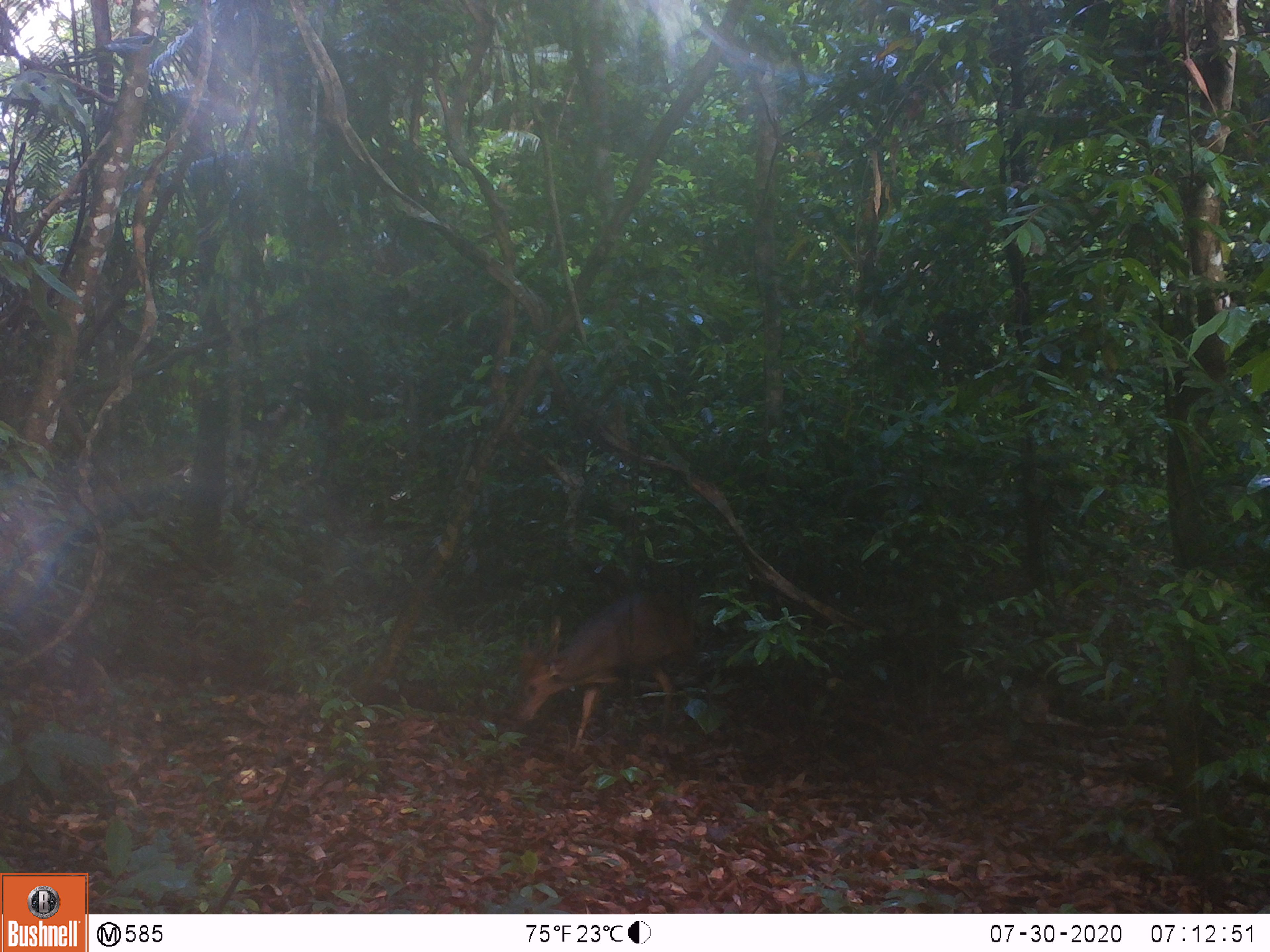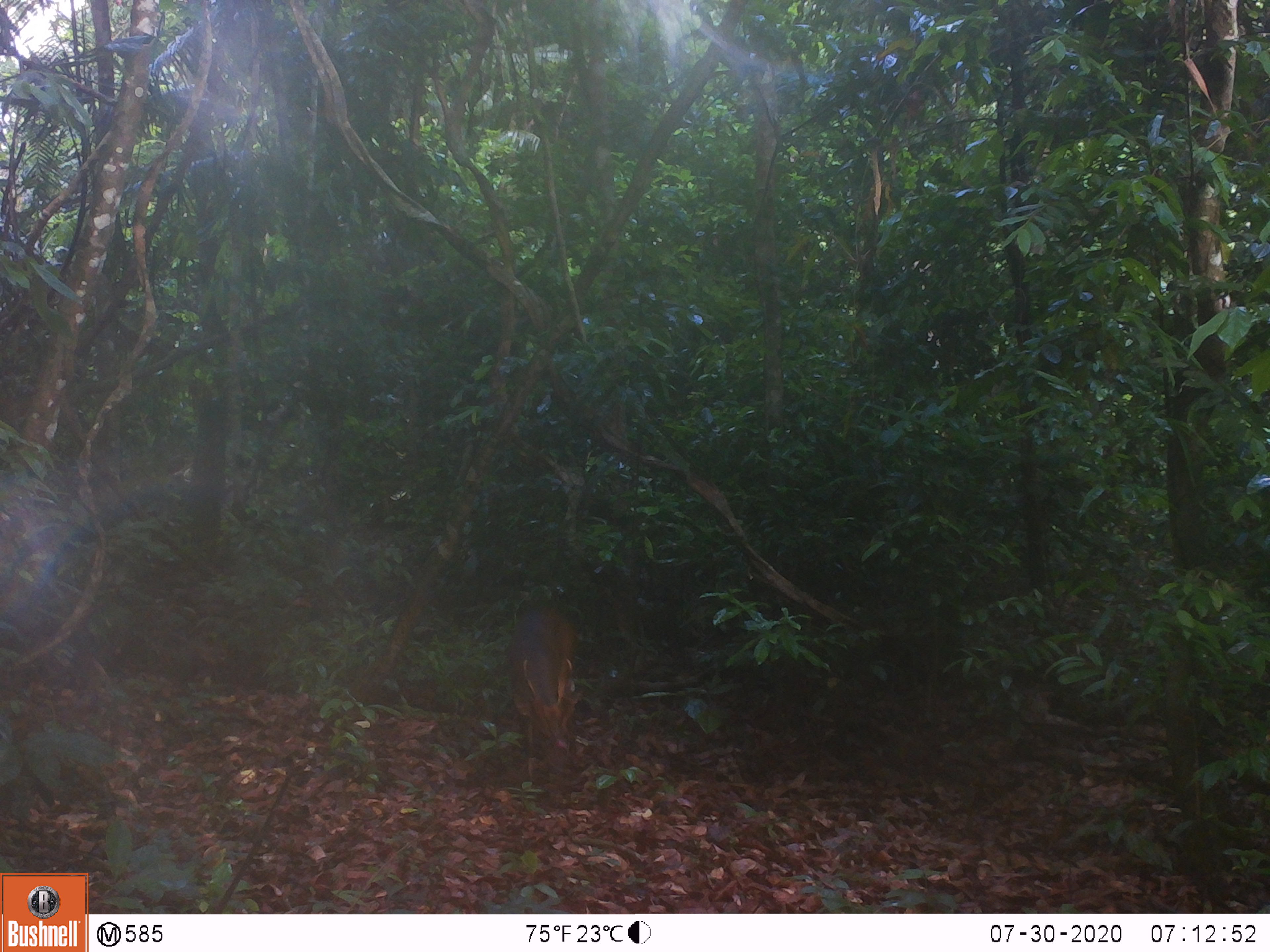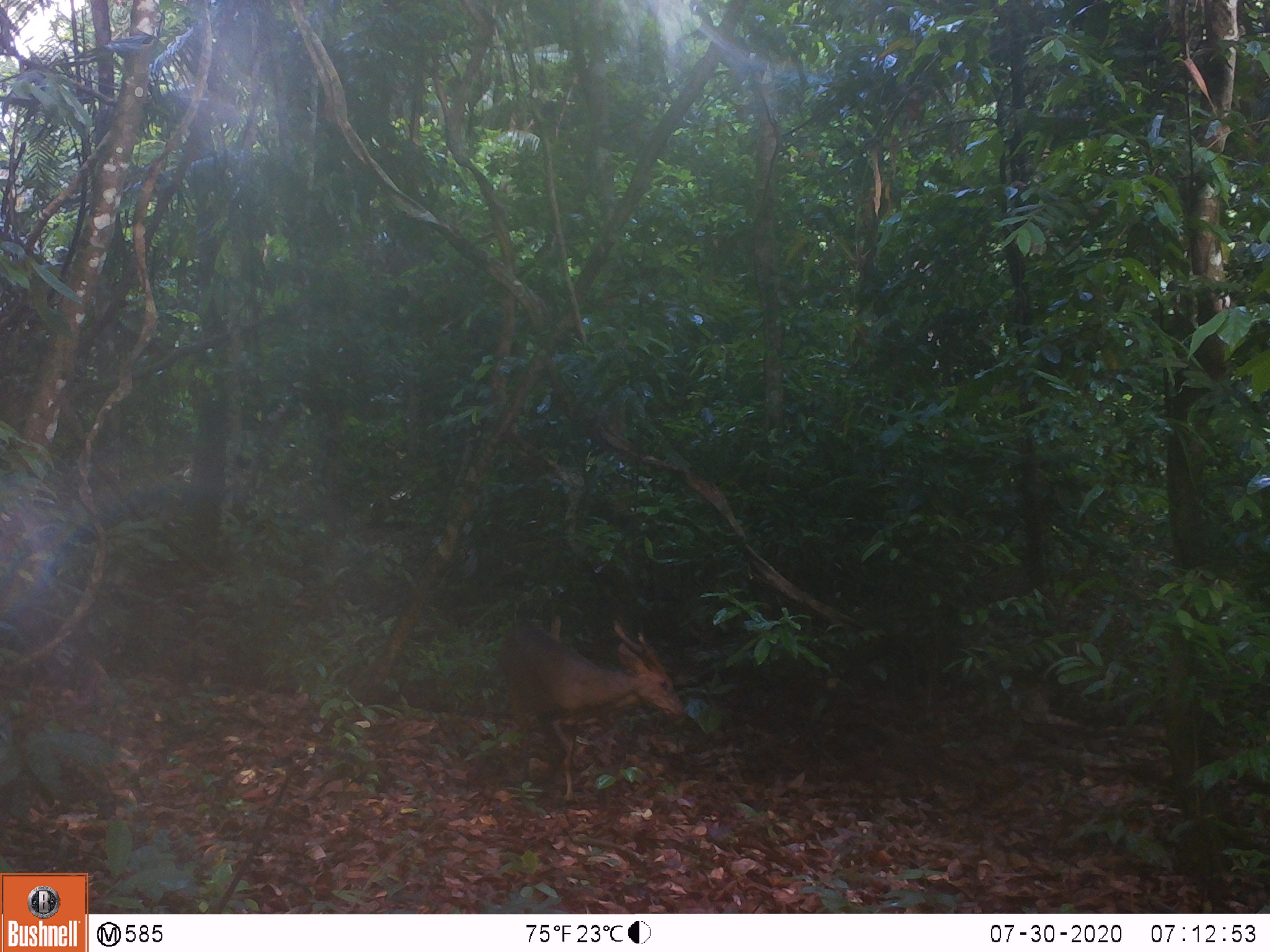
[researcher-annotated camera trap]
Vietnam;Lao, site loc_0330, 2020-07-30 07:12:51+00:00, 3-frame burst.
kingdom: Animalia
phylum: Chordata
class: Mammalia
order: Artiodactyla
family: Cervidae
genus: Muntiacus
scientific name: Muntiacus vuquangensis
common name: large-antlered muntjac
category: large antlered muntjac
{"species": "large antlered muntjac (large-antlered muntjac) (Muntiacus vuquangensis)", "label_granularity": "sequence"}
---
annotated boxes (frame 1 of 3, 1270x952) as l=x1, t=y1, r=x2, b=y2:
large antlered muntjac: l=511, t=586, r=698, b=752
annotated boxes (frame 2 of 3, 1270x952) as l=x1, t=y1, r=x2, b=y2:
large antlered muntjac: l=507, t=606, r=583, b=783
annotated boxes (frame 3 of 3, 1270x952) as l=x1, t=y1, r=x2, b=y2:
large antlered muntjac: l=498, t=620, r=685, b=801